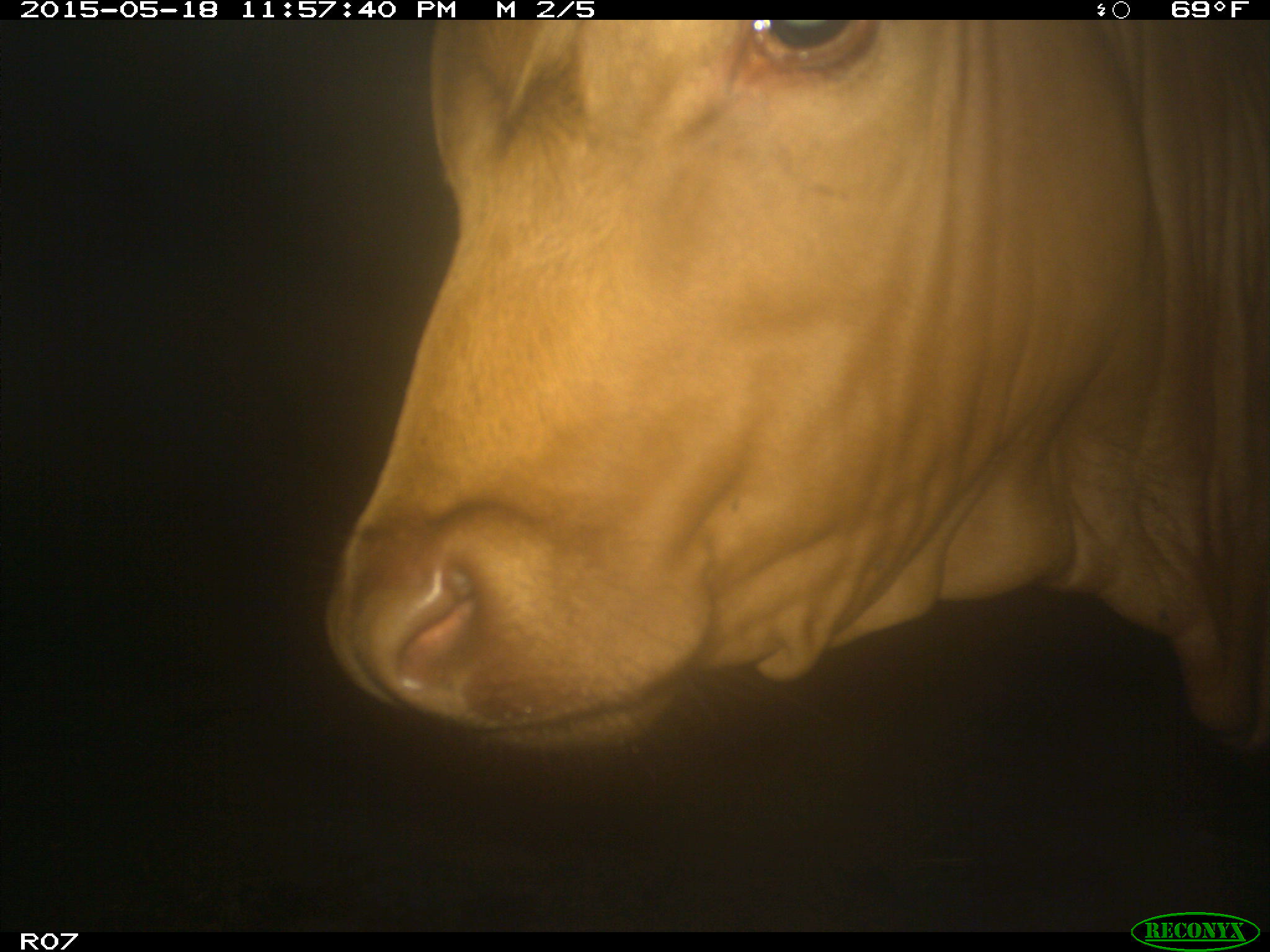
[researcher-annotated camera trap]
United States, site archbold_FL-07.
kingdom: Animalia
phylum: Chordata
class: Mammalia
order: Artiodactyla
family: Bovidae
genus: Bos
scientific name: Bos taurus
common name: domestic cow